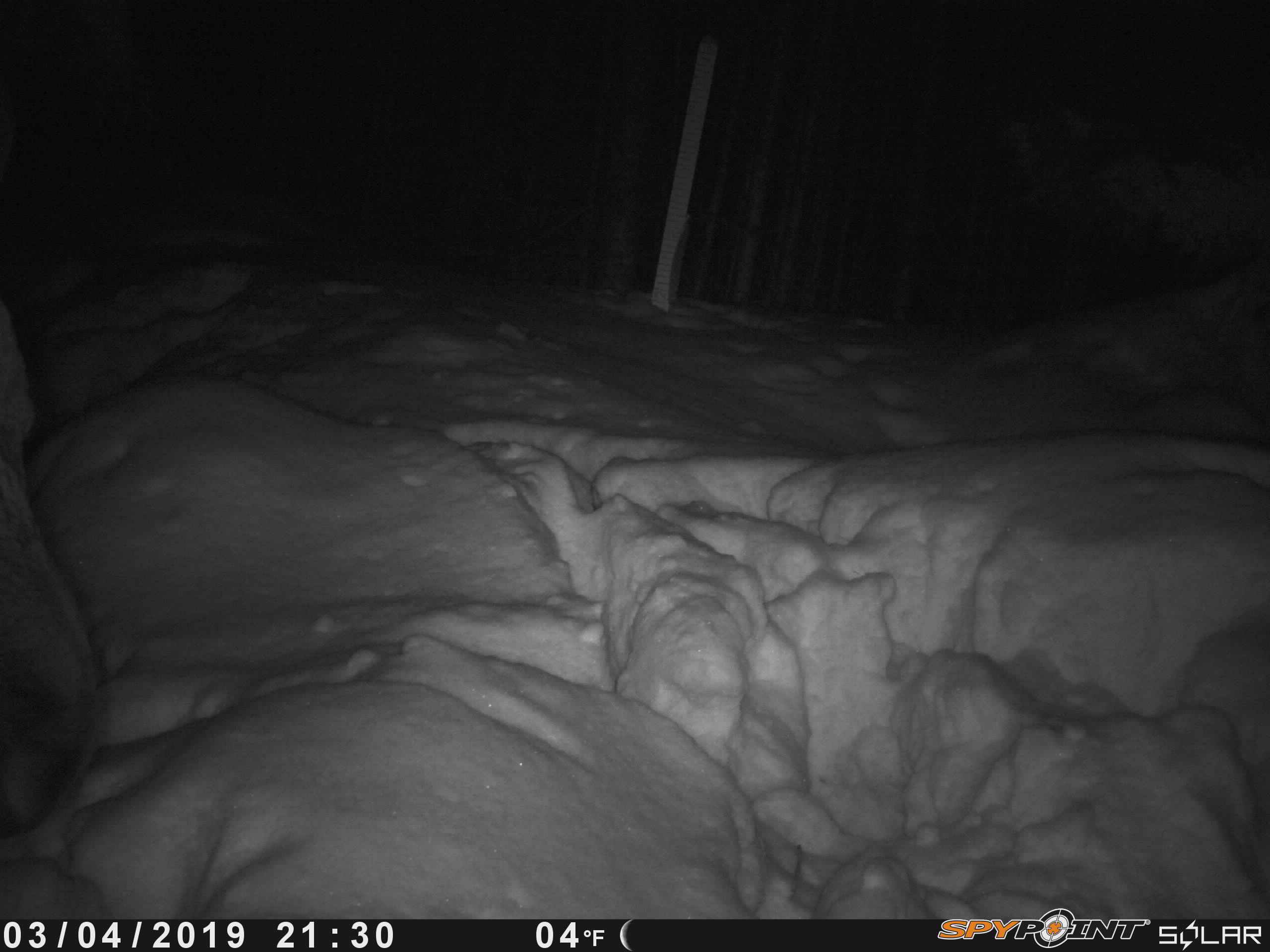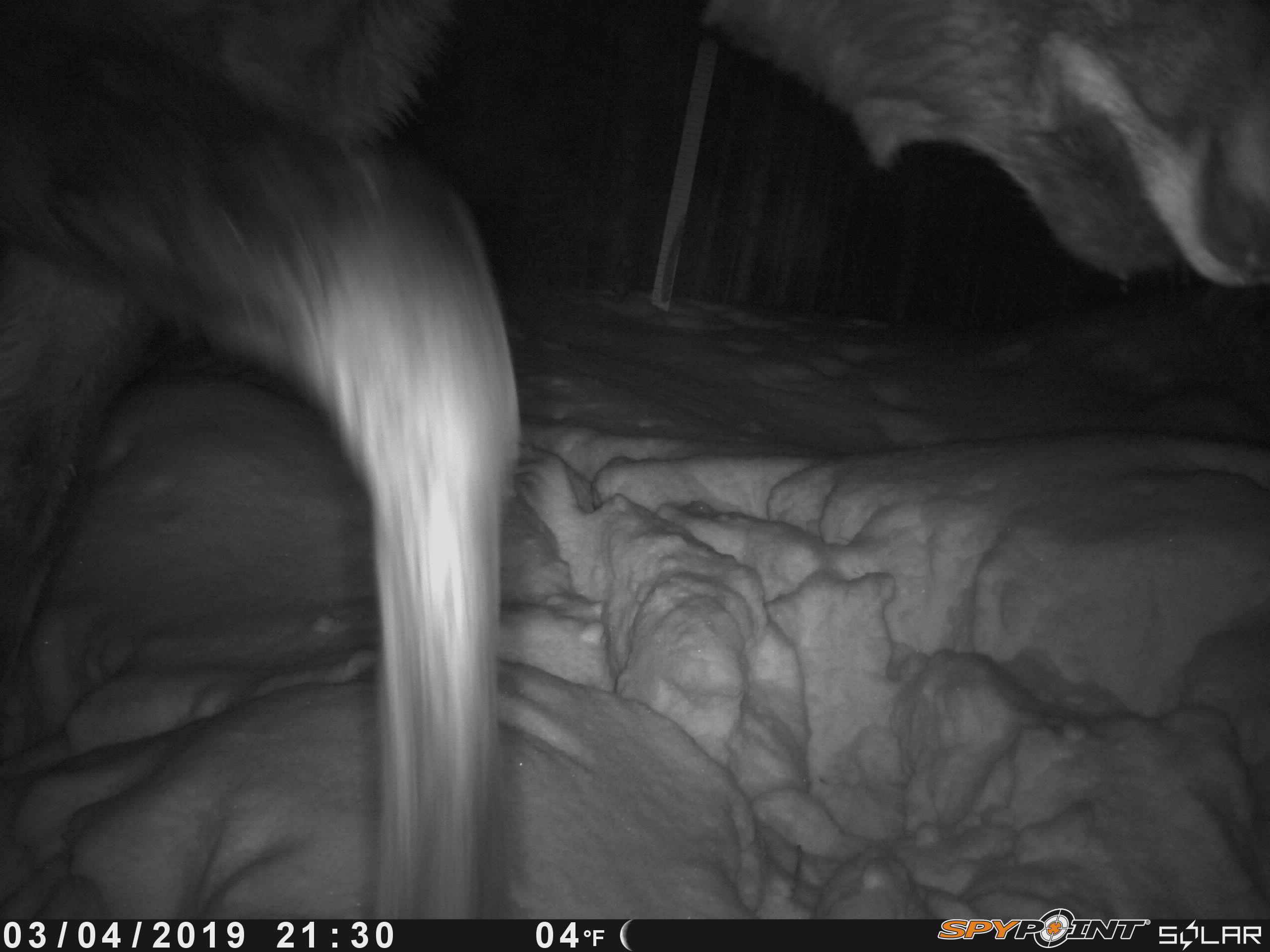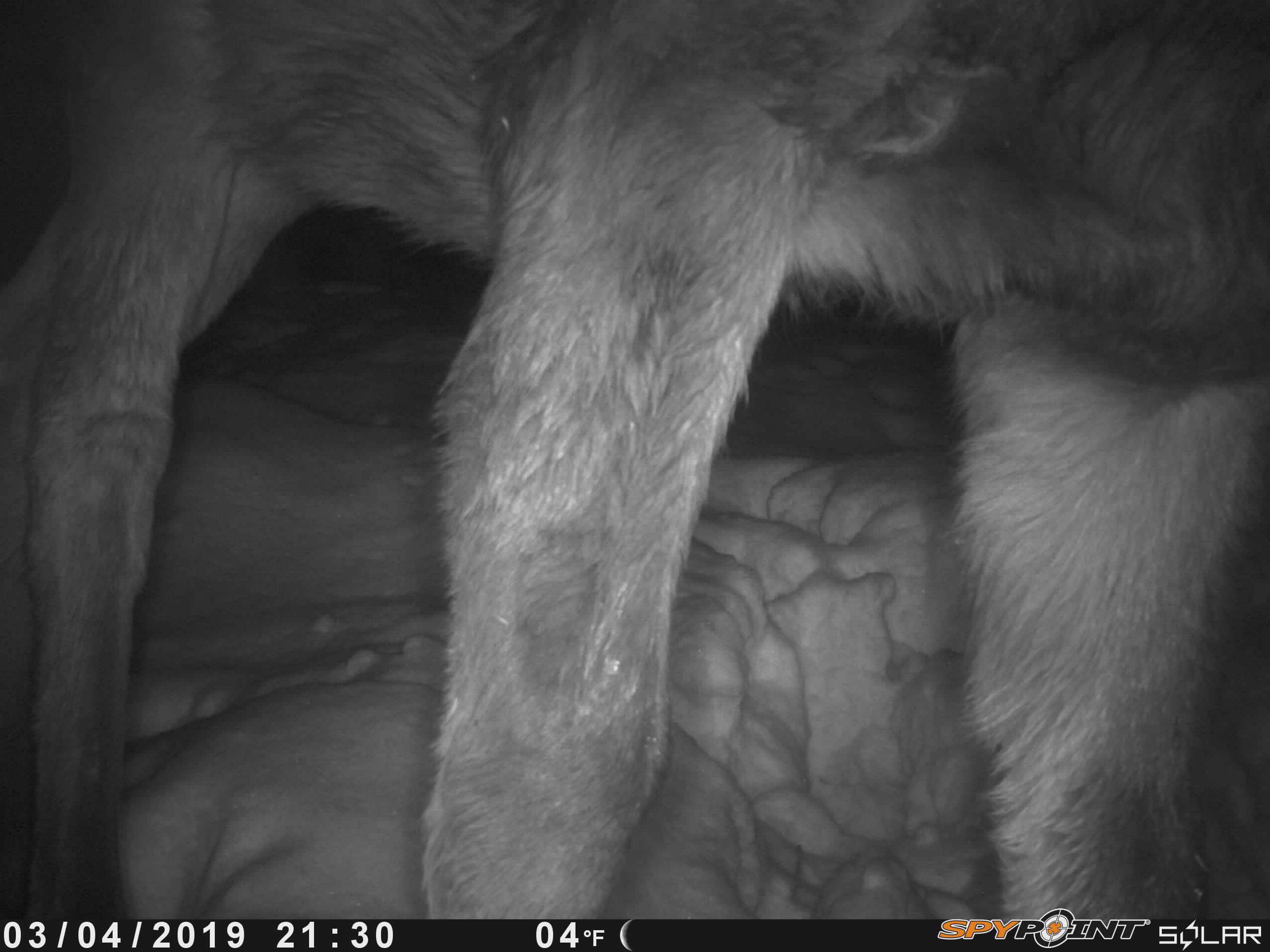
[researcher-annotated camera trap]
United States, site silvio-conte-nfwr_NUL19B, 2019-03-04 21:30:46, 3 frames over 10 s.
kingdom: Animalia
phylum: Chordata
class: Mammalia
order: Artiodactyla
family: Cervidae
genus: Alces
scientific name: Alces alces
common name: moose